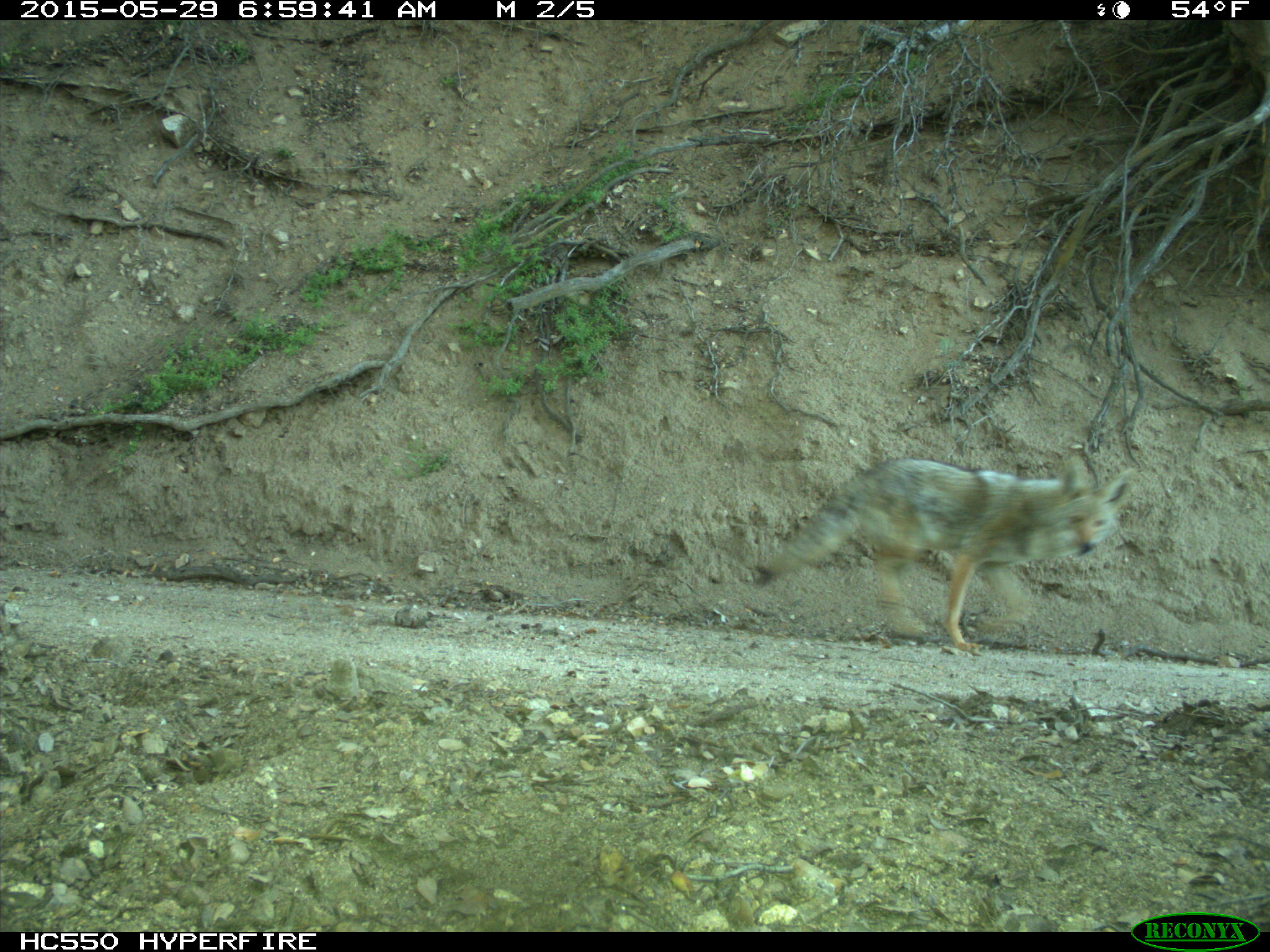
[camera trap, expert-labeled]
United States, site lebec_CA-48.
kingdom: Animalia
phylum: Chordata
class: Mammalia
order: Carnivora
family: Canidae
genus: Canis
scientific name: Canis latrans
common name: coyote